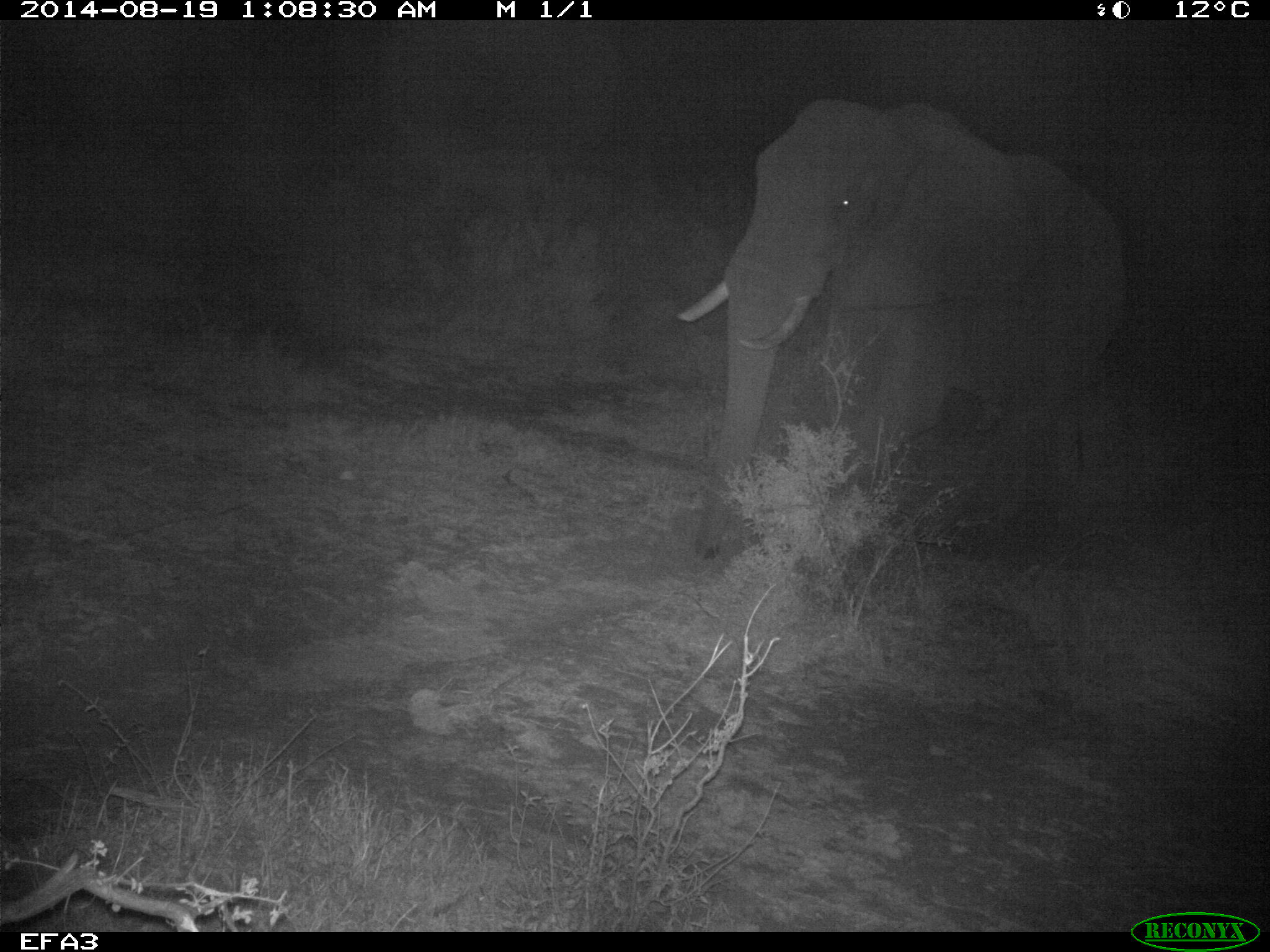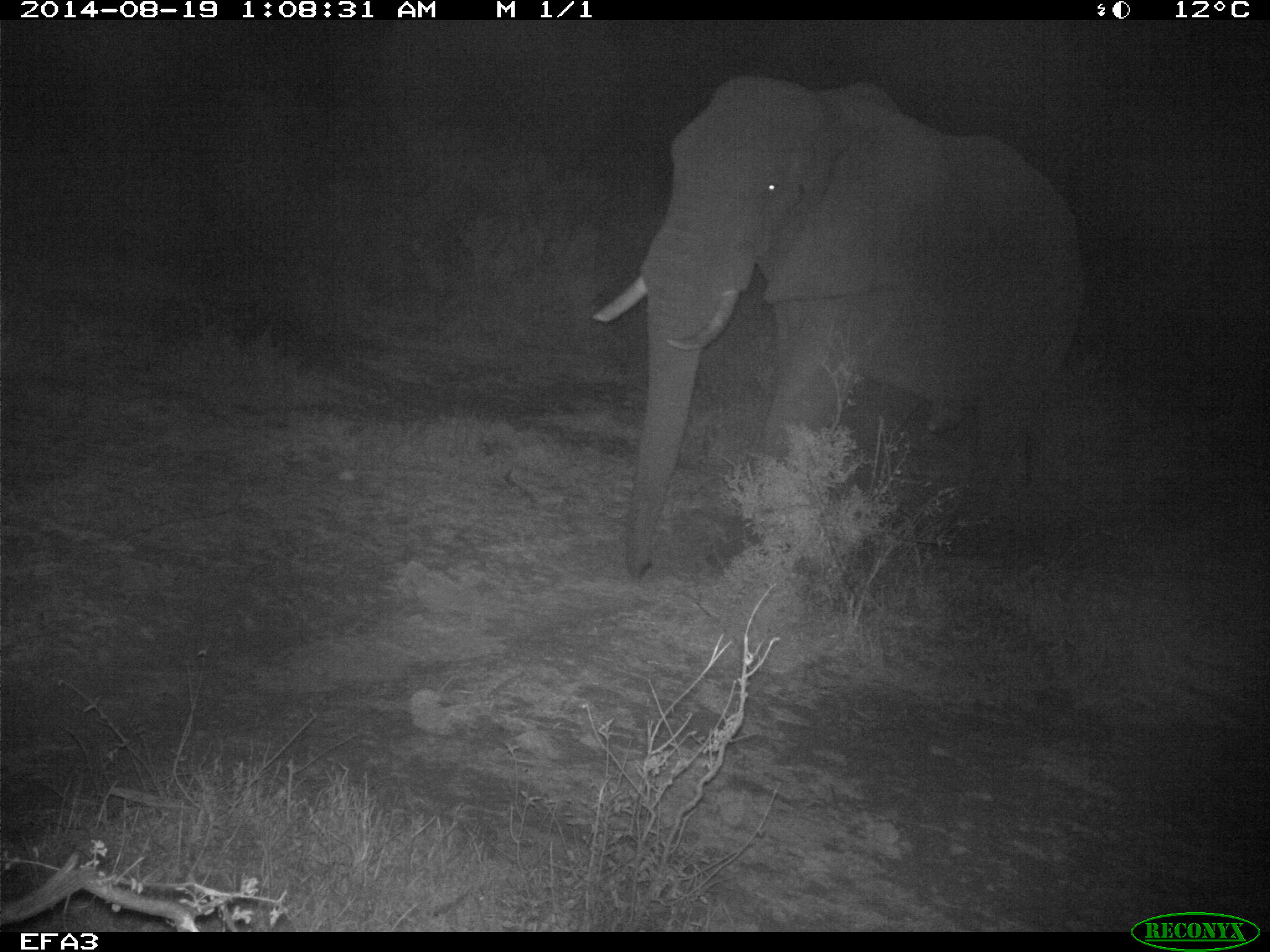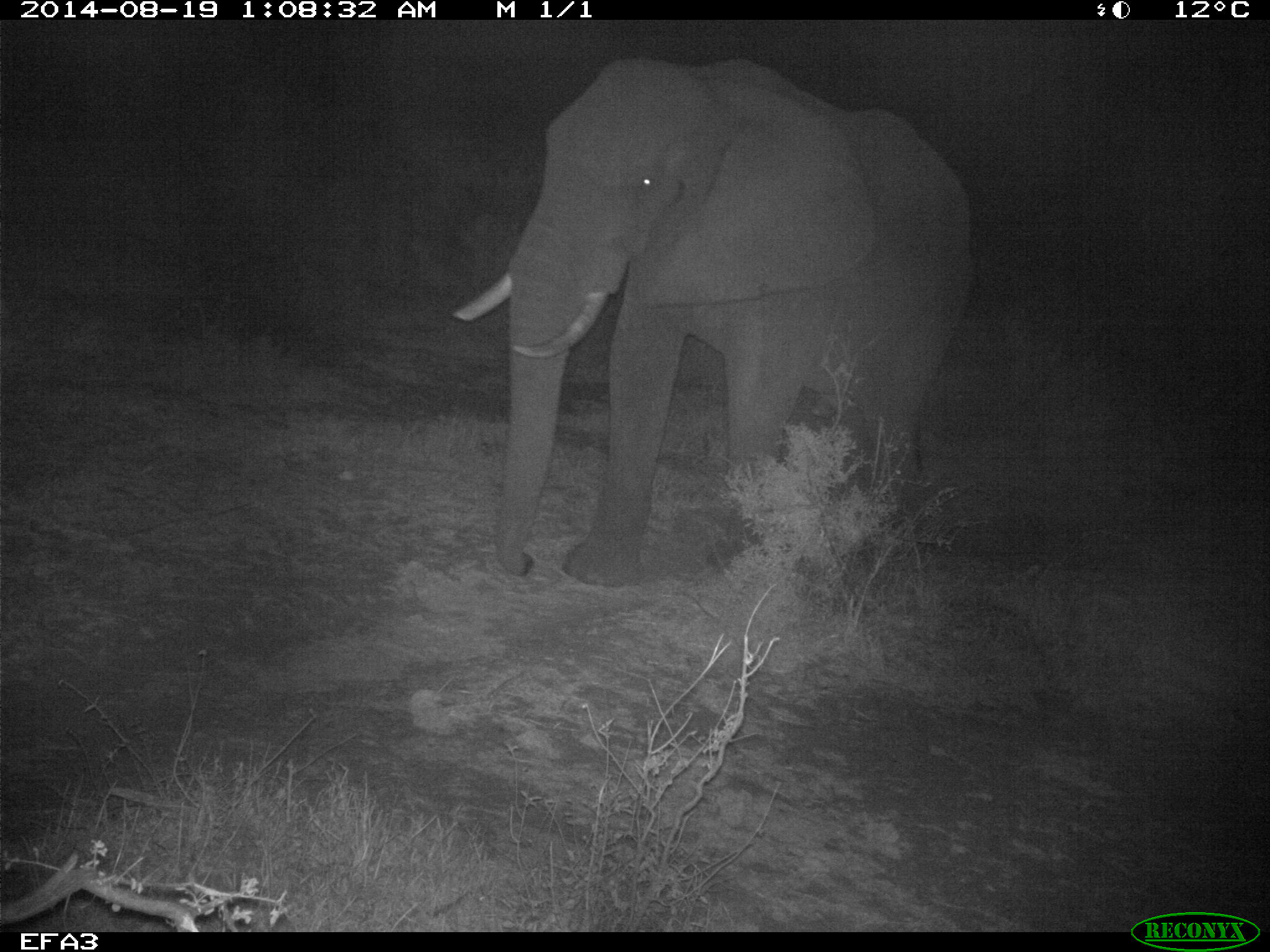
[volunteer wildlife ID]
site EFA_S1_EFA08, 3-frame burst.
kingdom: Animalia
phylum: Chordata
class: Mammalia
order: Proboscidea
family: Elephantidae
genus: Loxodonta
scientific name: Loxodonta africana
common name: african bush elephant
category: elephant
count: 1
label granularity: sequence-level